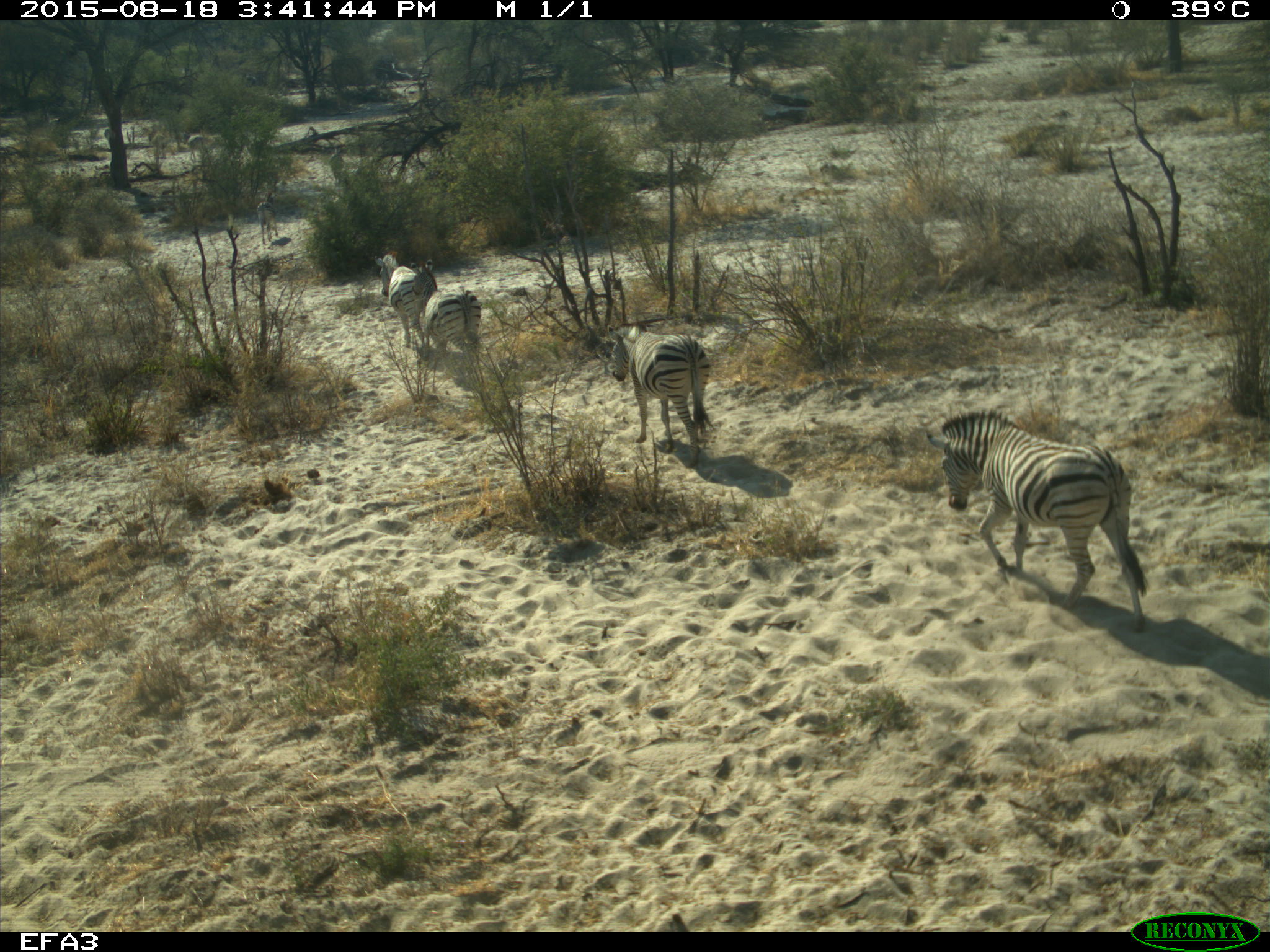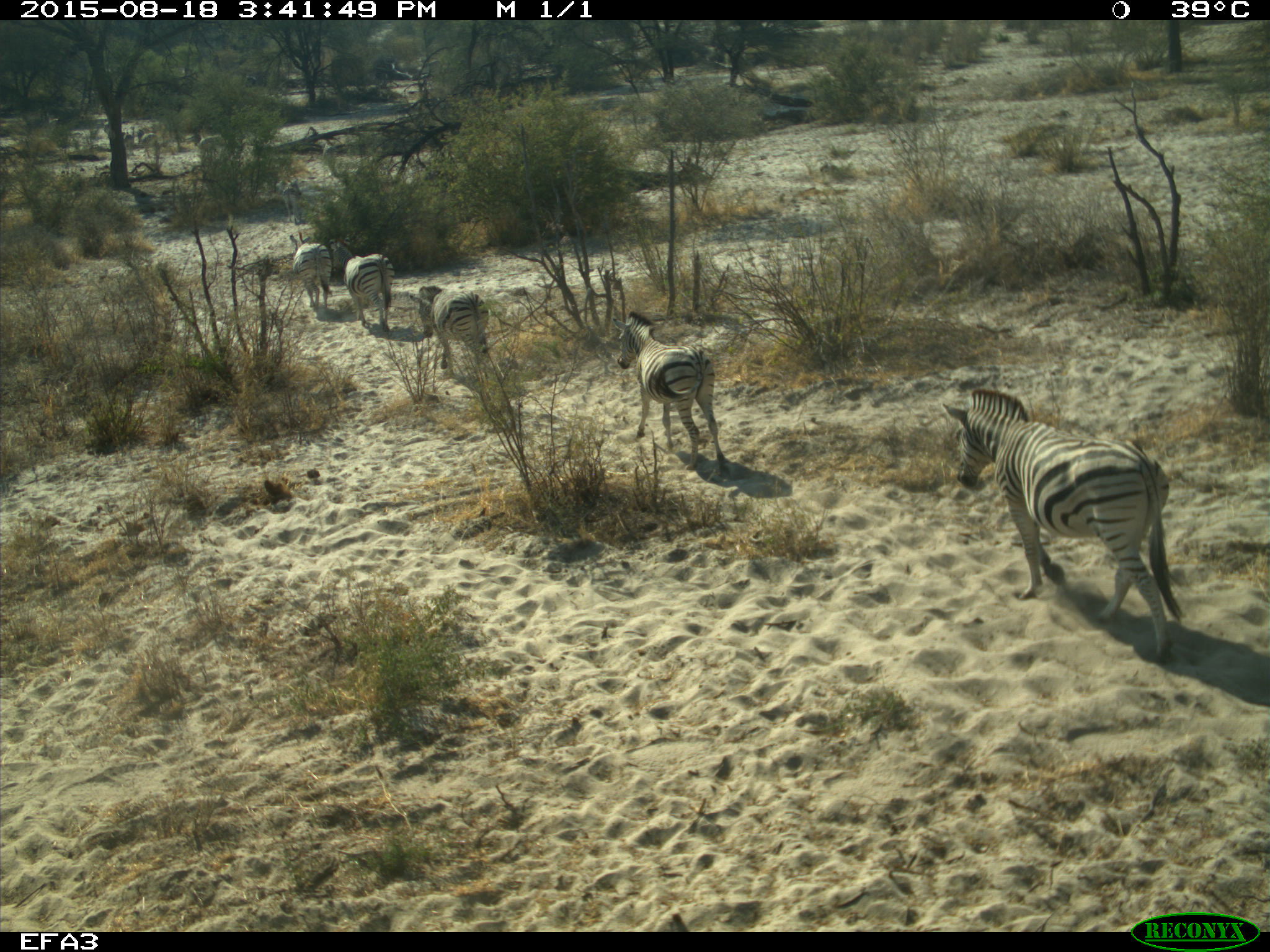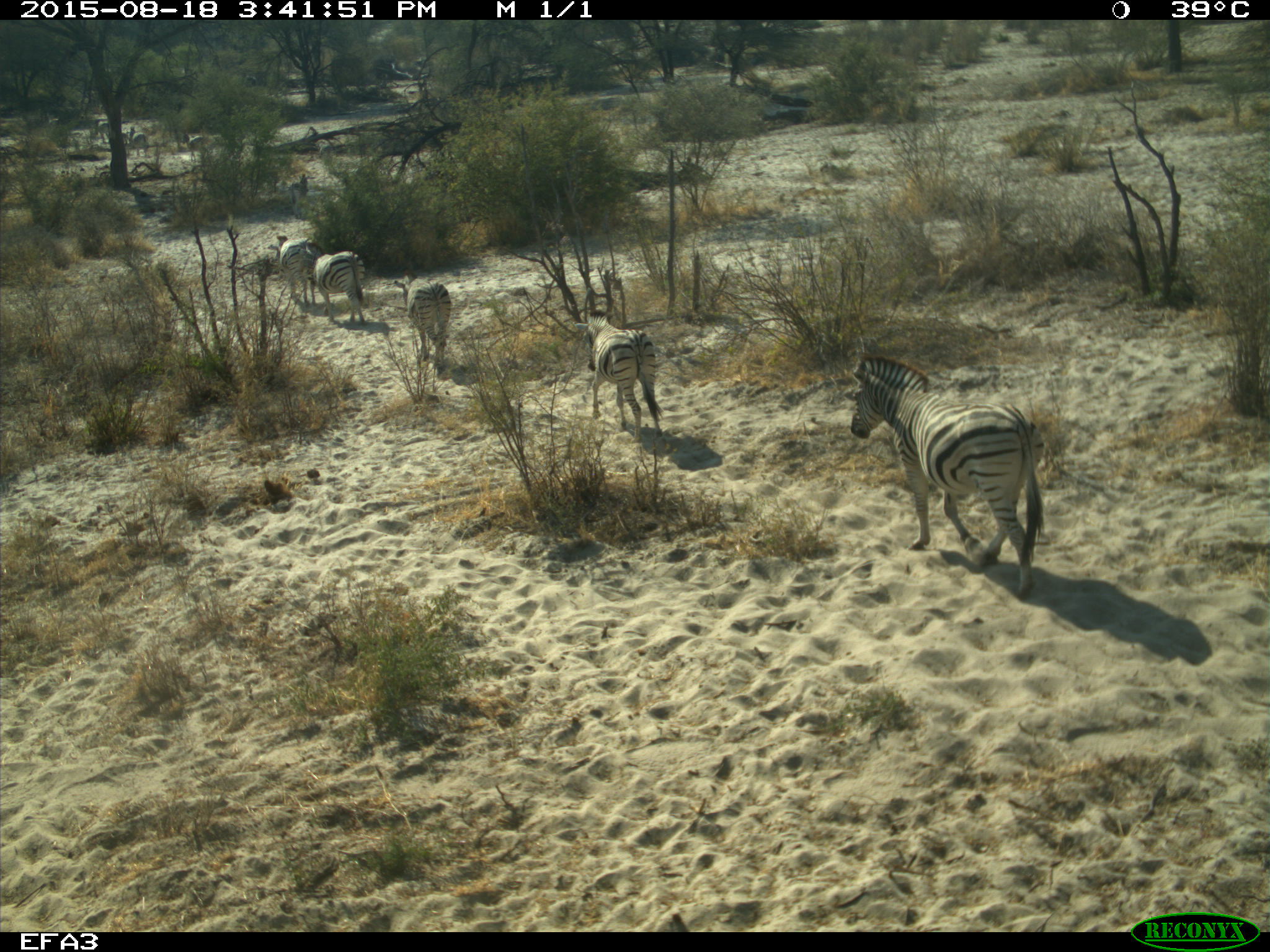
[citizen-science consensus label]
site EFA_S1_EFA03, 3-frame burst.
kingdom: Animalia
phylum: Chordata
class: Mammalia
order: Perissodactyla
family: Equidae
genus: Equus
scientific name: Equus quagga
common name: plains zebra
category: zebraplains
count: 10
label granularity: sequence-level